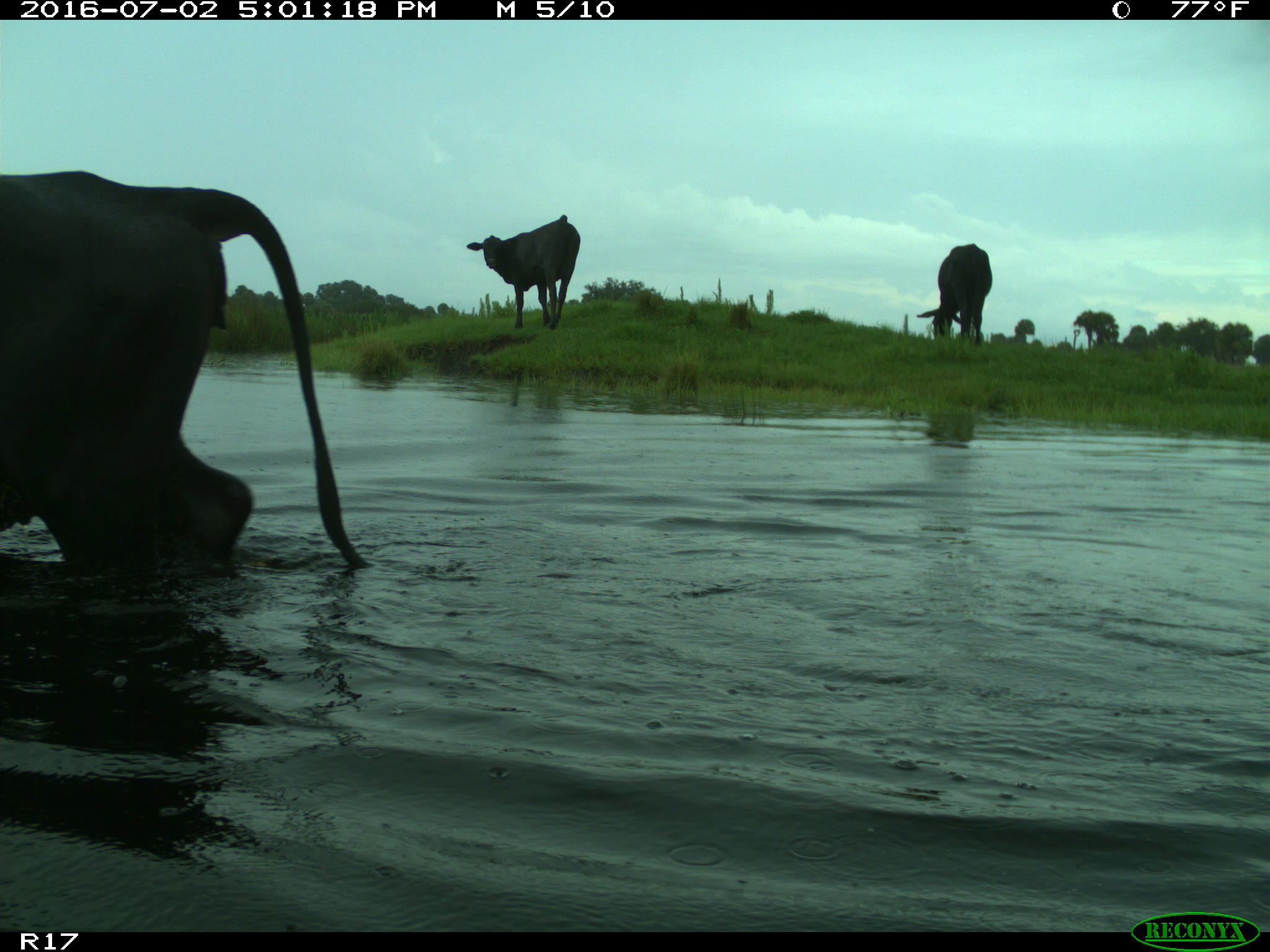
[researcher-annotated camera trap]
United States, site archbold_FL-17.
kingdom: Animalia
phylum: Chordata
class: Mammalia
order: Artiodactyla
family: Bovidae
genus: Bos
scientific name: Bos taurus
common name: domestic cow